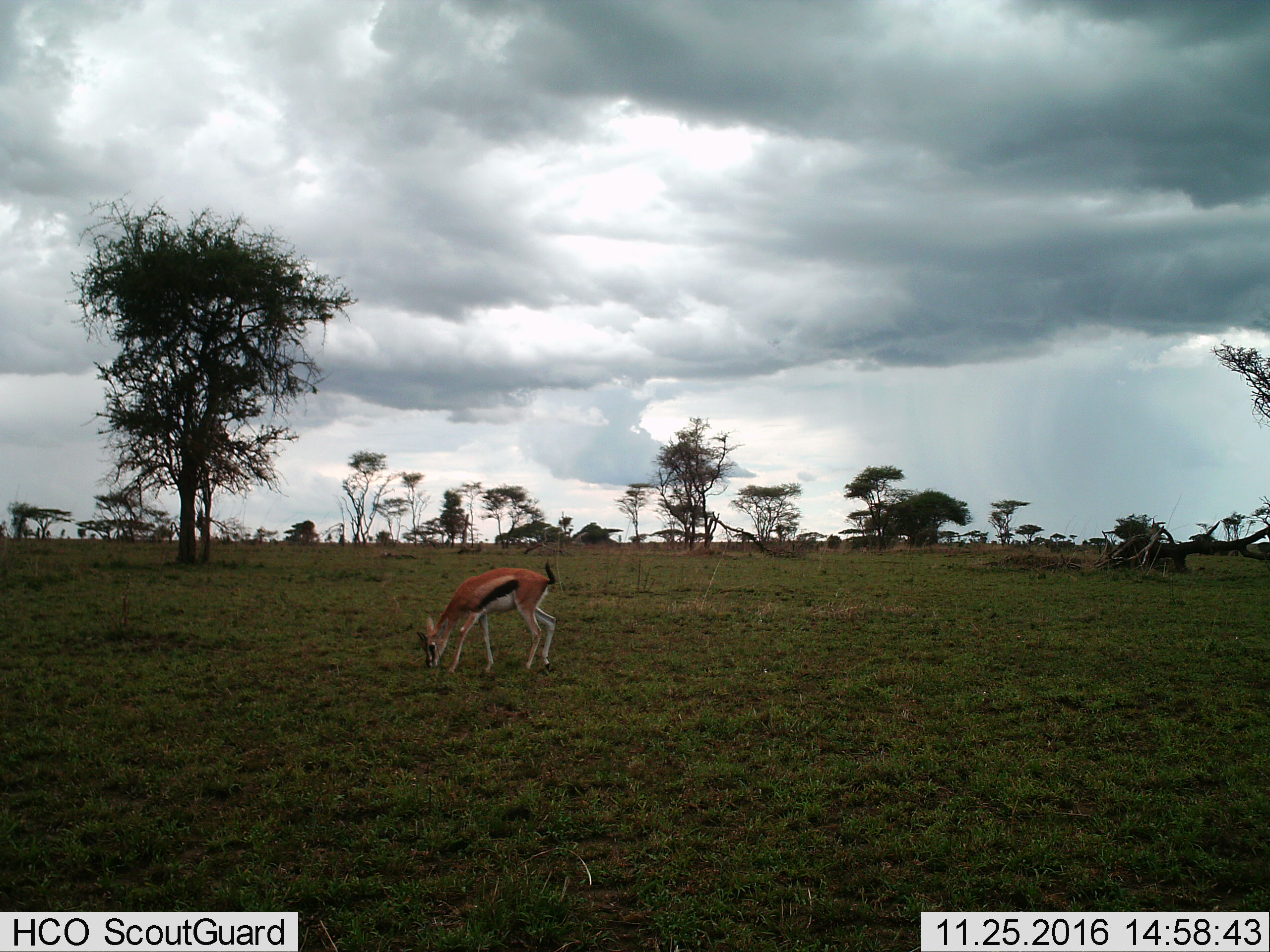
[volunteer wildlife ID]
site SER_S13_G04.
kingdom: Animalia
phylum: Chordata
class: Mammalia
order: Artiodactyla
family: Bovidae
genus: Eudorcas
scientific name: Eudorcas thomsonii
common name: thomson's gazelle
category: gazellethomsons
Gazellethomsons (thomson's gazelle) (Eudorcas thomsonii), count 1. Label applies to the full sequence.